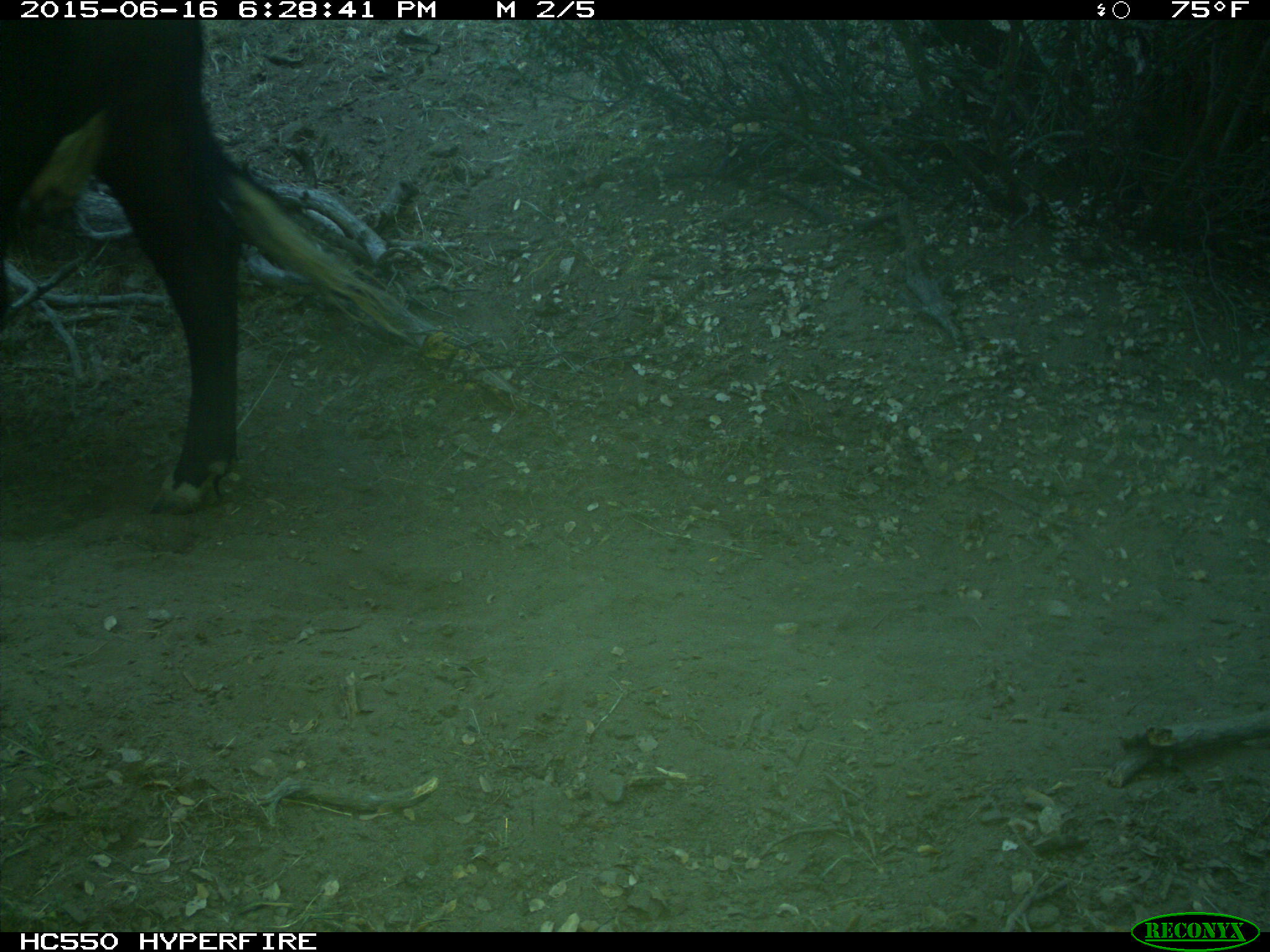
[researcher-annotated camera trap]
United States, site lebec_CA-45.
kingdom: Animalia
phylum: Chordata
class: Mammalia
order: Artiodactyla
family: Bovidae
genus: Bos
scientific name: Bos taurus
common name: domestic cow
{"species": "Bos taurus (domestic cow)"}